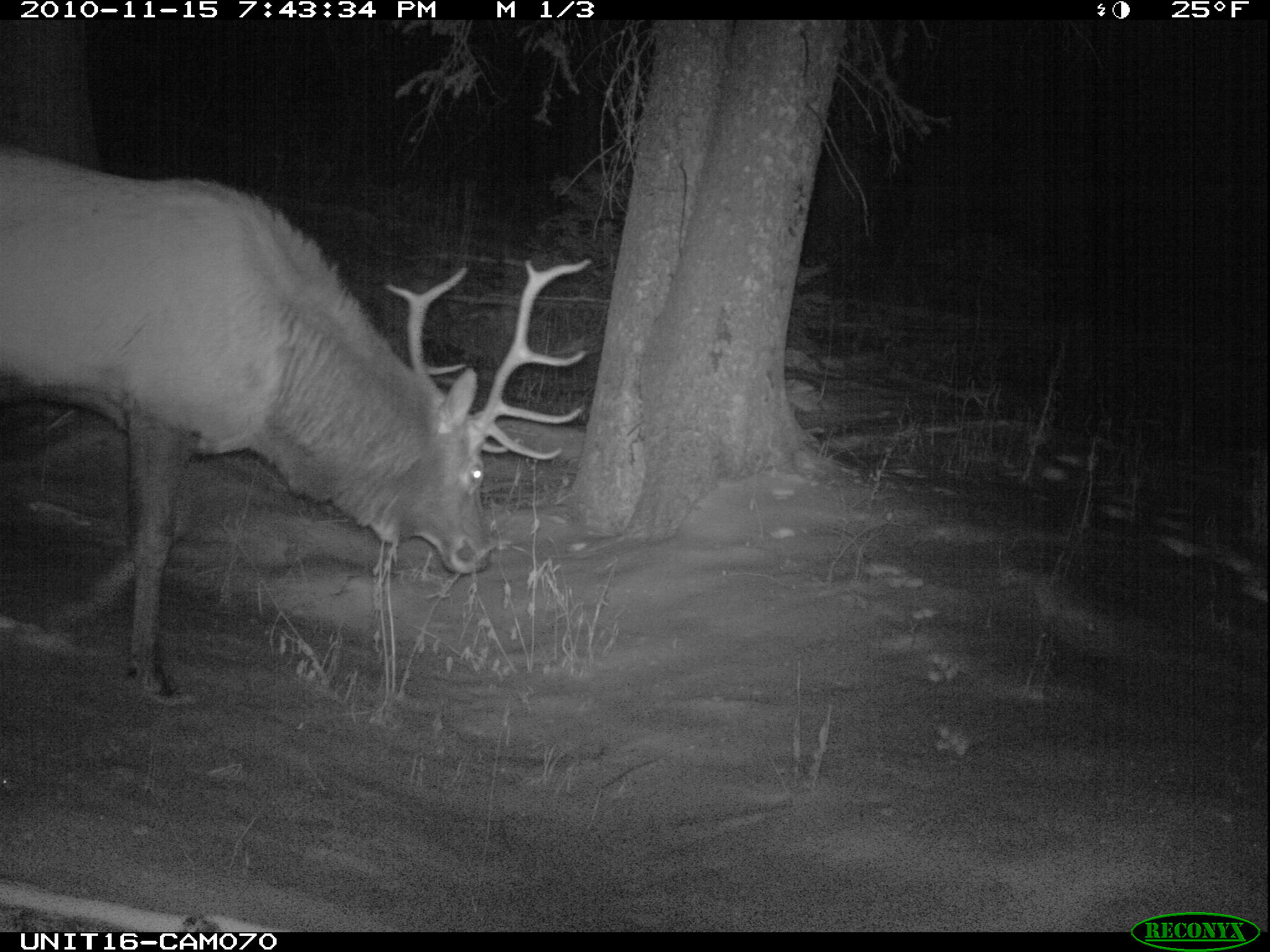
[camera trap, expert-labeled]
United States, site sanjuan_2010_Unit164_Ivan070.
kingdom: Animalia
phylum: Chordata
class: Mammalia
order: Artiodactyla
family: Cervidae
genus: Cervus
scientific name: Cervus elaphus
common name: red deer